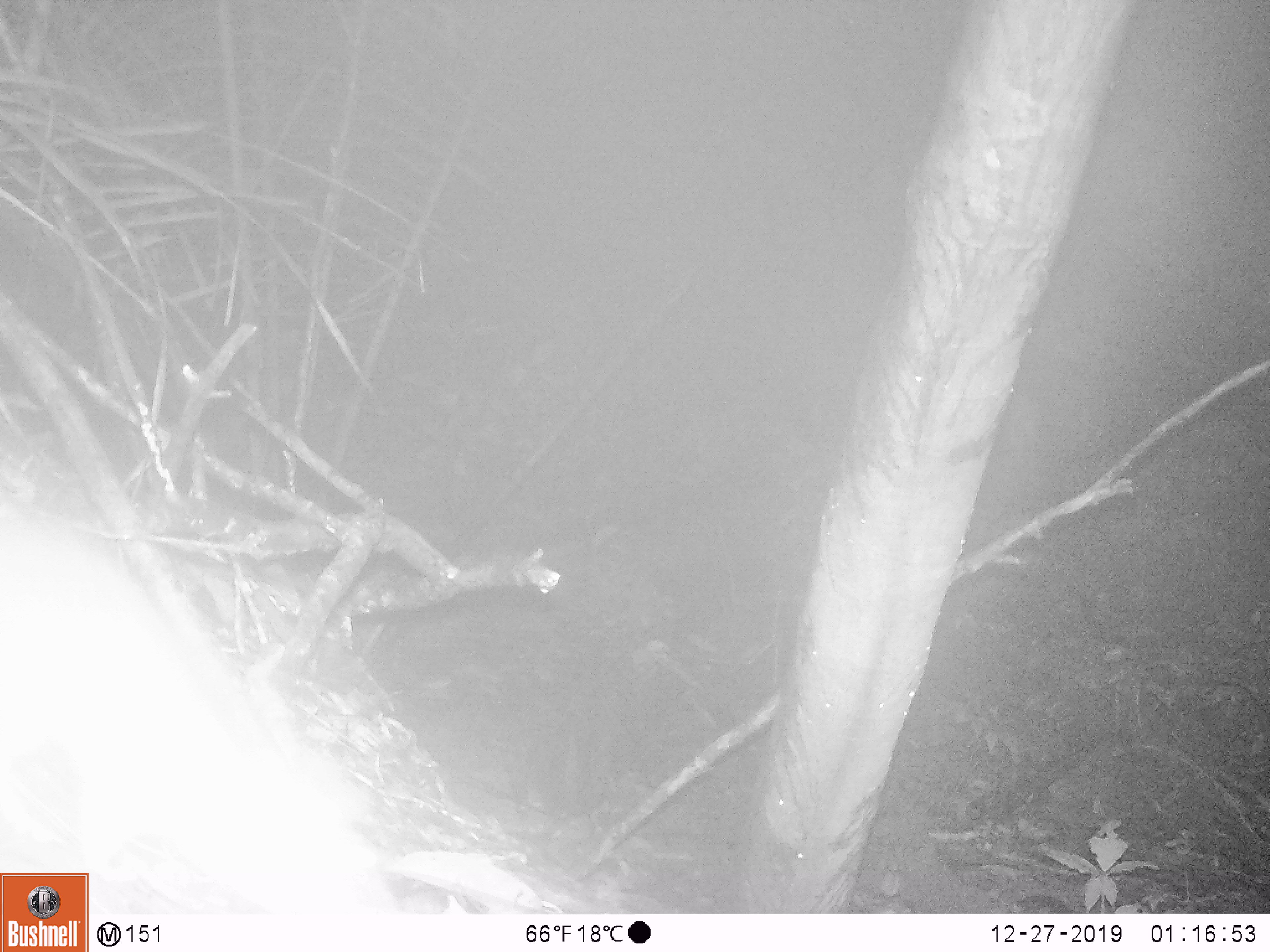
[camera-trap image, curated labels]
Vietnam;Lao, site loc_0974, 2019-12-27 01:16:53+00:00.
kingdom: Animalia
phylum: Chordata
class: Mammalia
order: Rodentia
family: Muridae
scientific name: Muridae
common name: old-world mice and rats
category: unidentified murid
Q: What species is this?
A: Unidentified murid (old-world mice and rats) (Muridae).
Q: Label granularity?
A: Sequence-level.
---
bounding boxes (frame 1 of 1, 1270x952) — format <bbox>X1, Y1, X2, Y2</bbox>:
unidentified murid: <bbox>0, 503, 400, 914</bbox>